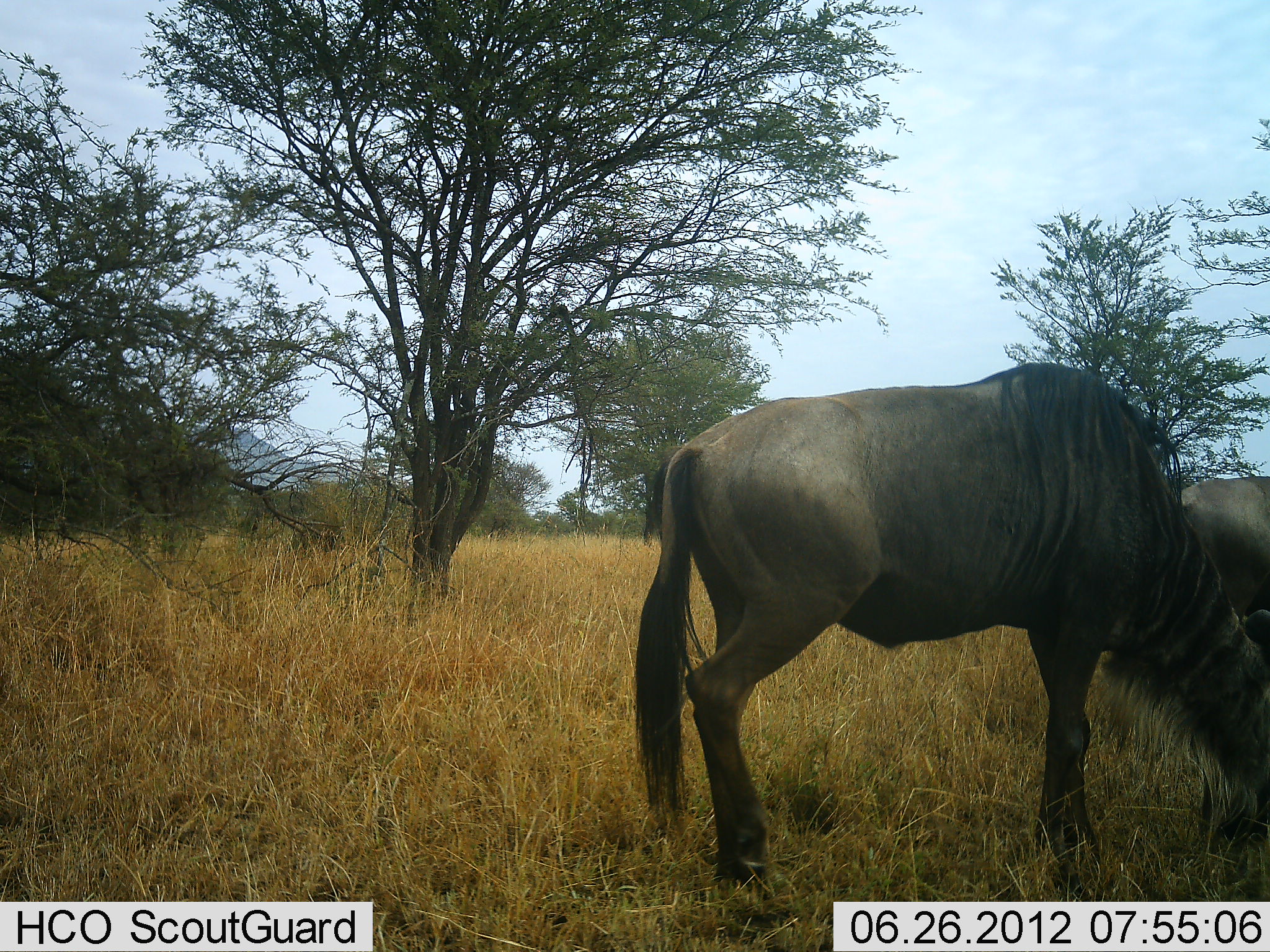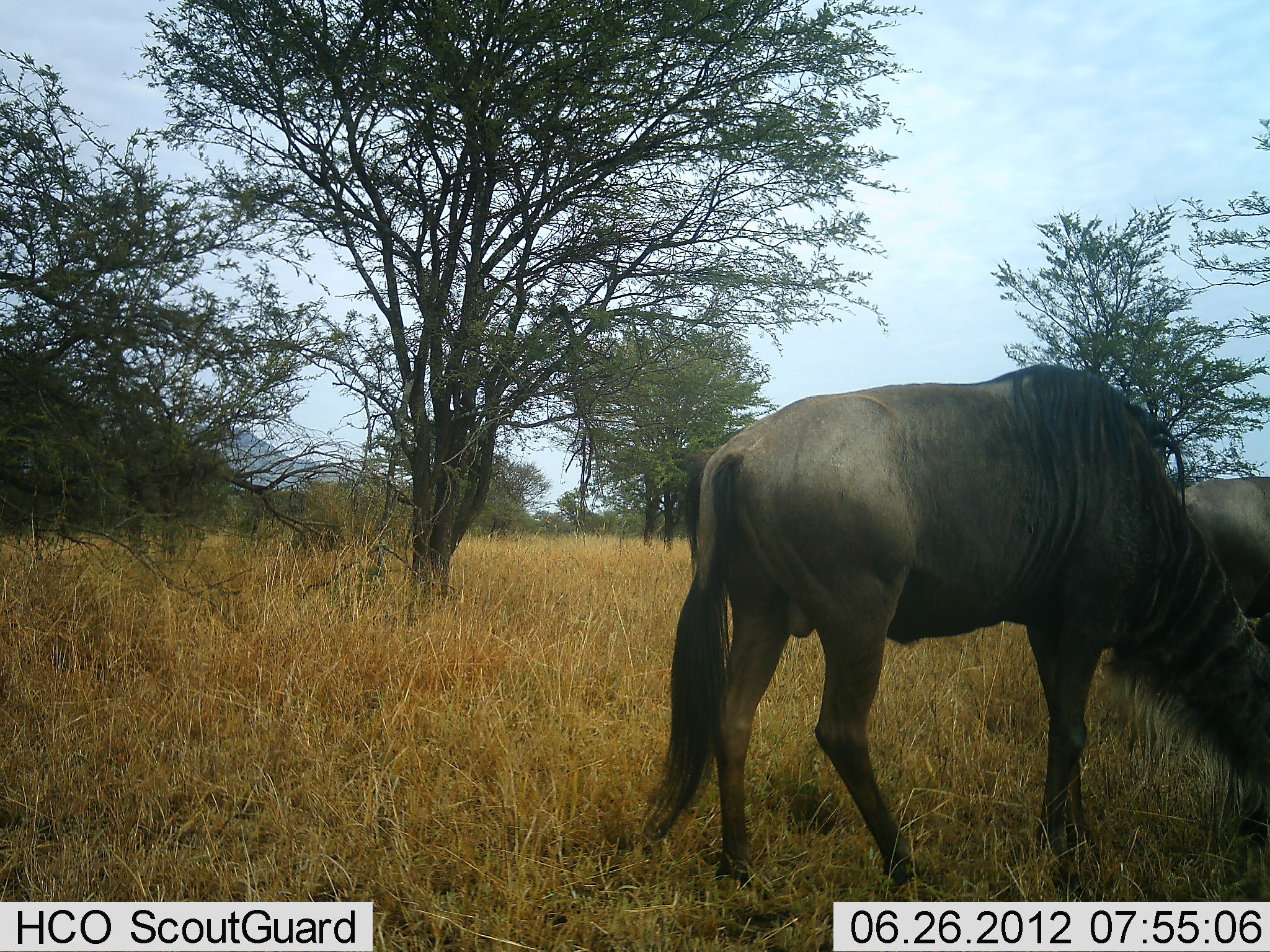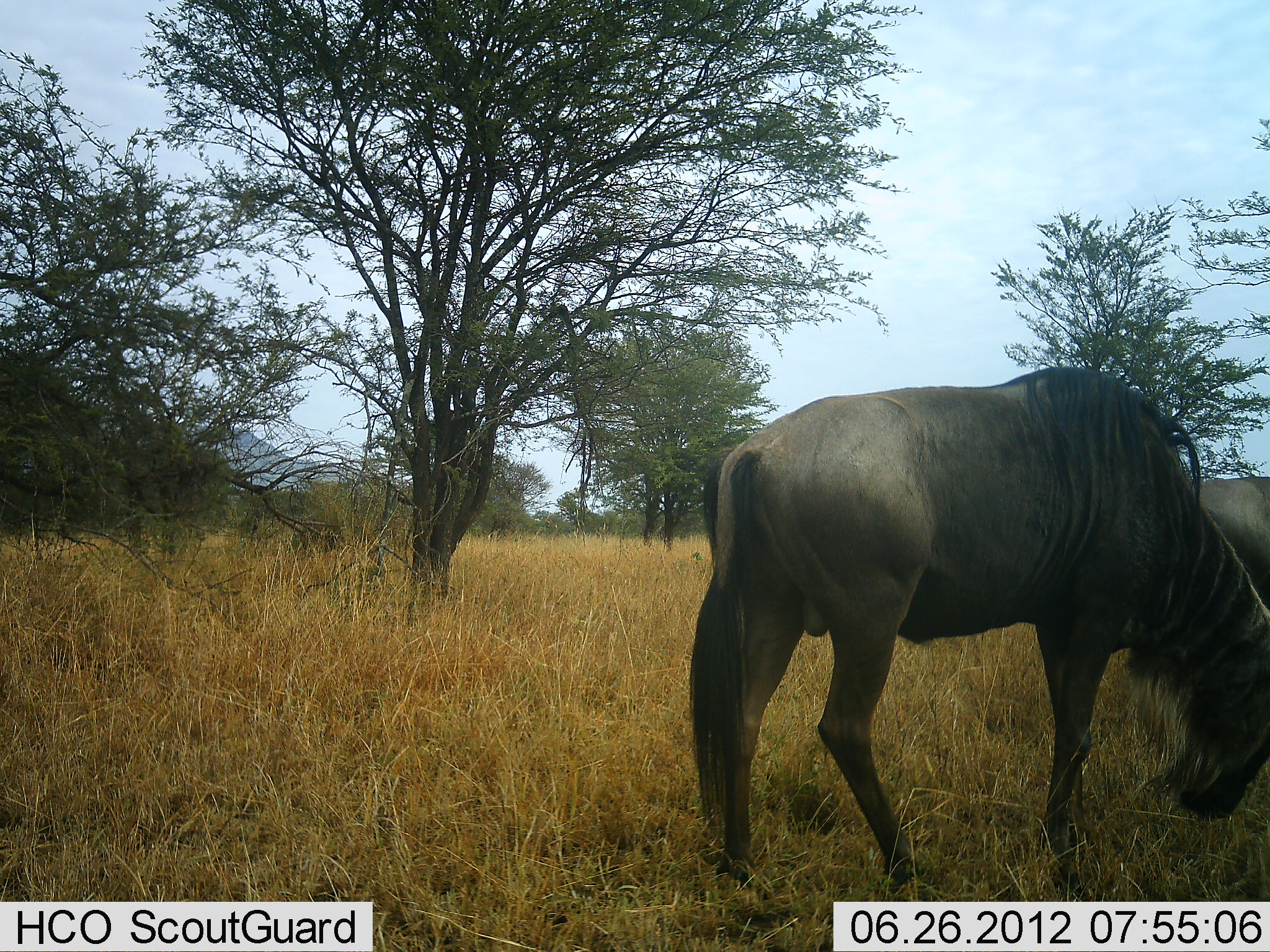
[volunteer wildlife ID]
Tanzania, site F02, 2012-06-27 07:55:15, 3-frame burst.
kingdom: Animalia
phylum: Chordata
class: Mammalia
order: Artiodactyla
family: Bovidae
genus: Connochaetes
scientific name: Connochaetes taurinus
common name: blue wildebeest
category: wildebeest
Wildebeest (blue wildebeest) (Connochaetes taurinus), count 2. Behavior (volunteer vote fractions): standing 40%, resting 0%, moving 40%, interacting 0%. Young present (vote fraction): 0%. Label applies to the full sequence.